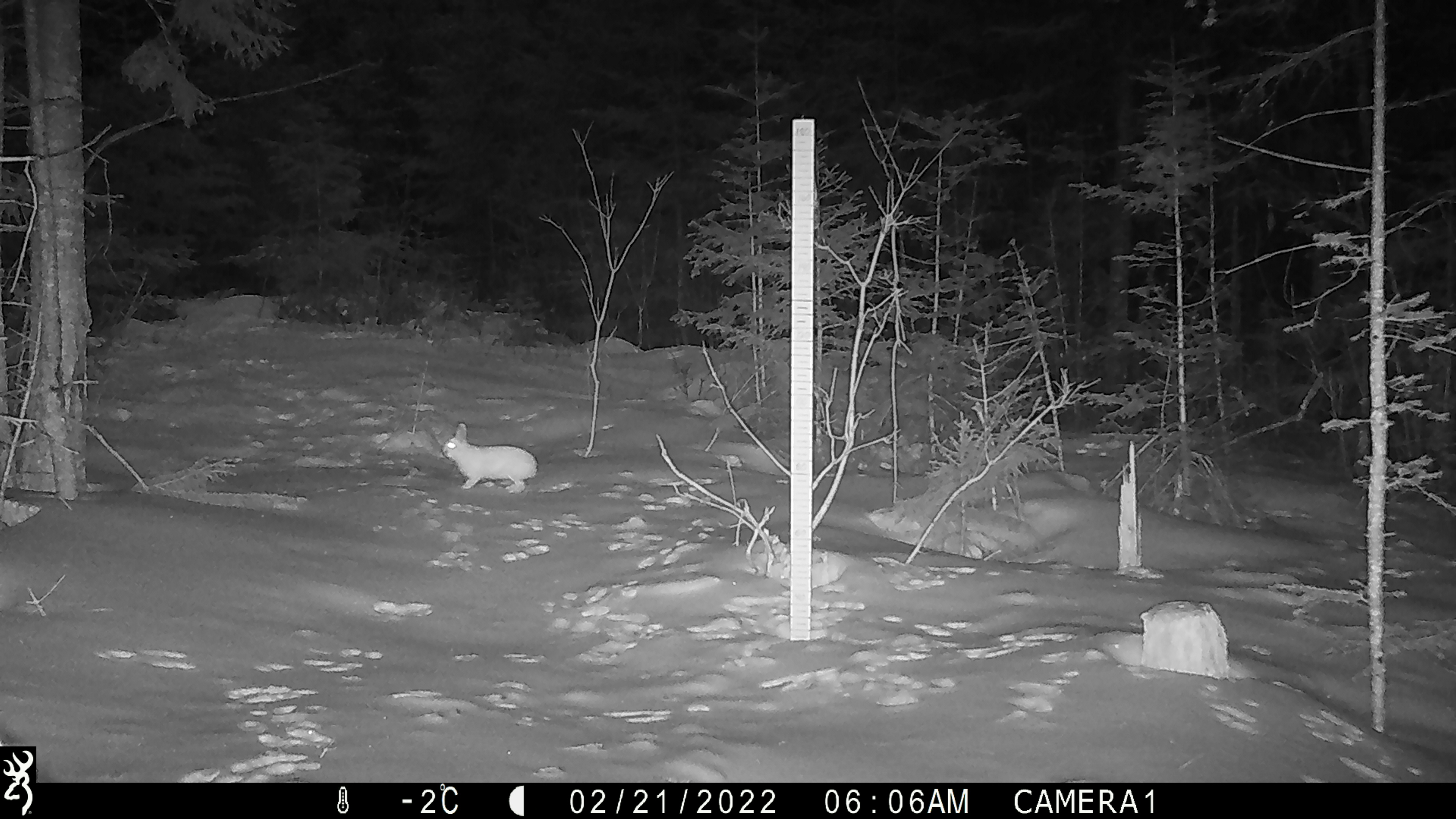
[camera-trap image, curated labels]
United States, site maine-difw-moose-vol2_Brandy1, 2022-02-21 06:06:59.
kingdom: Animalia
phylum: Chordata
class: Mammalia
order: Lagomorpha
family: Leporidae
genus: Lepus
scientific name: Lepus americanus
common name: snowshoe hare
Snowshoe hare (Lepus americanus).